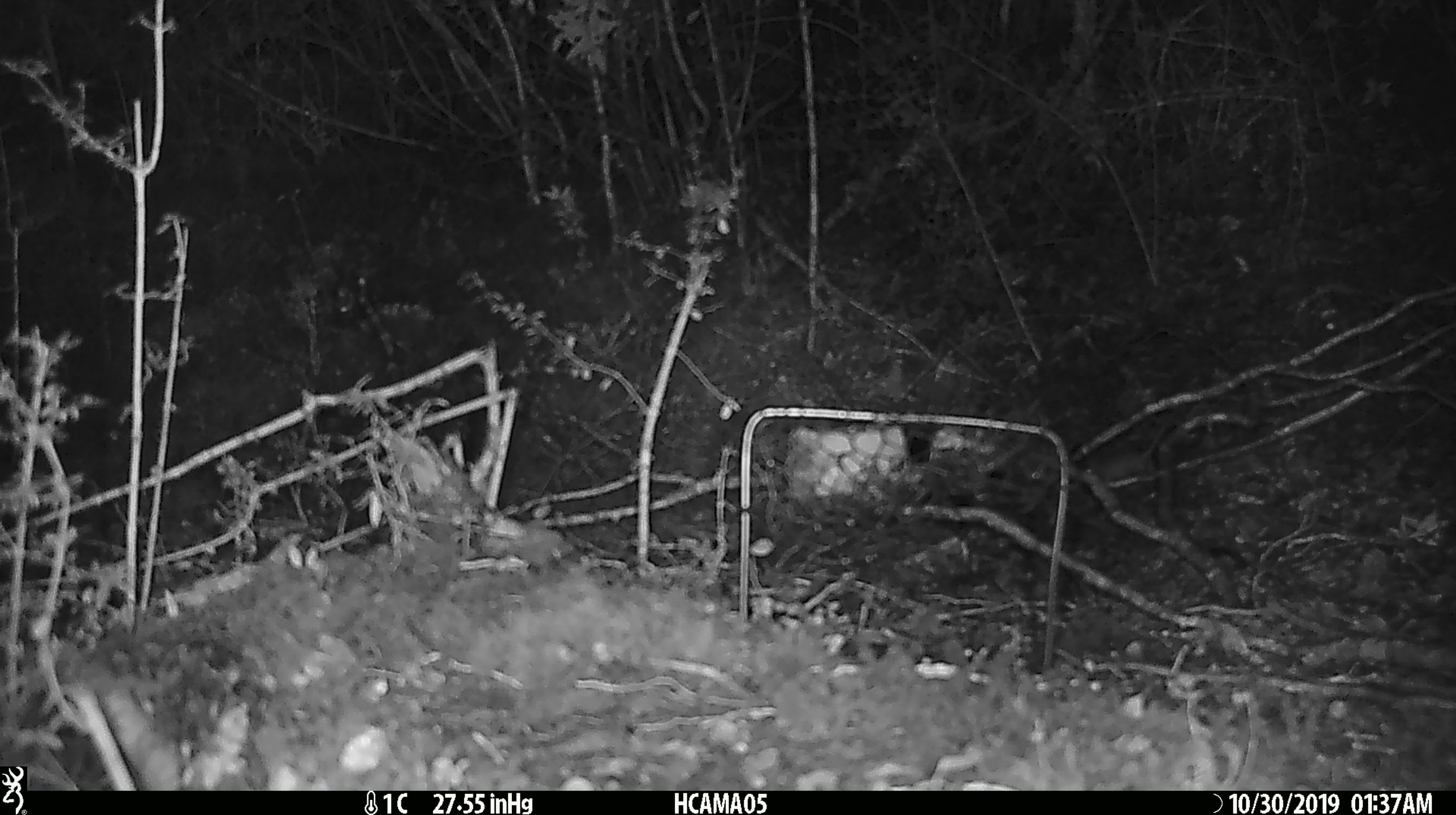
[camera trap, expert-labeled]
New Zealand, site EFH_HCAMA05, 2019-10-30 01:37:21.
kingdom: Animalia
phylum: Chordata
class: Mammalia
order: Rodentia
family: Muridae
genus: Mus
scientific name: Mus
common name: mouse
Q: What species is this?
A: Mouse (Mus).